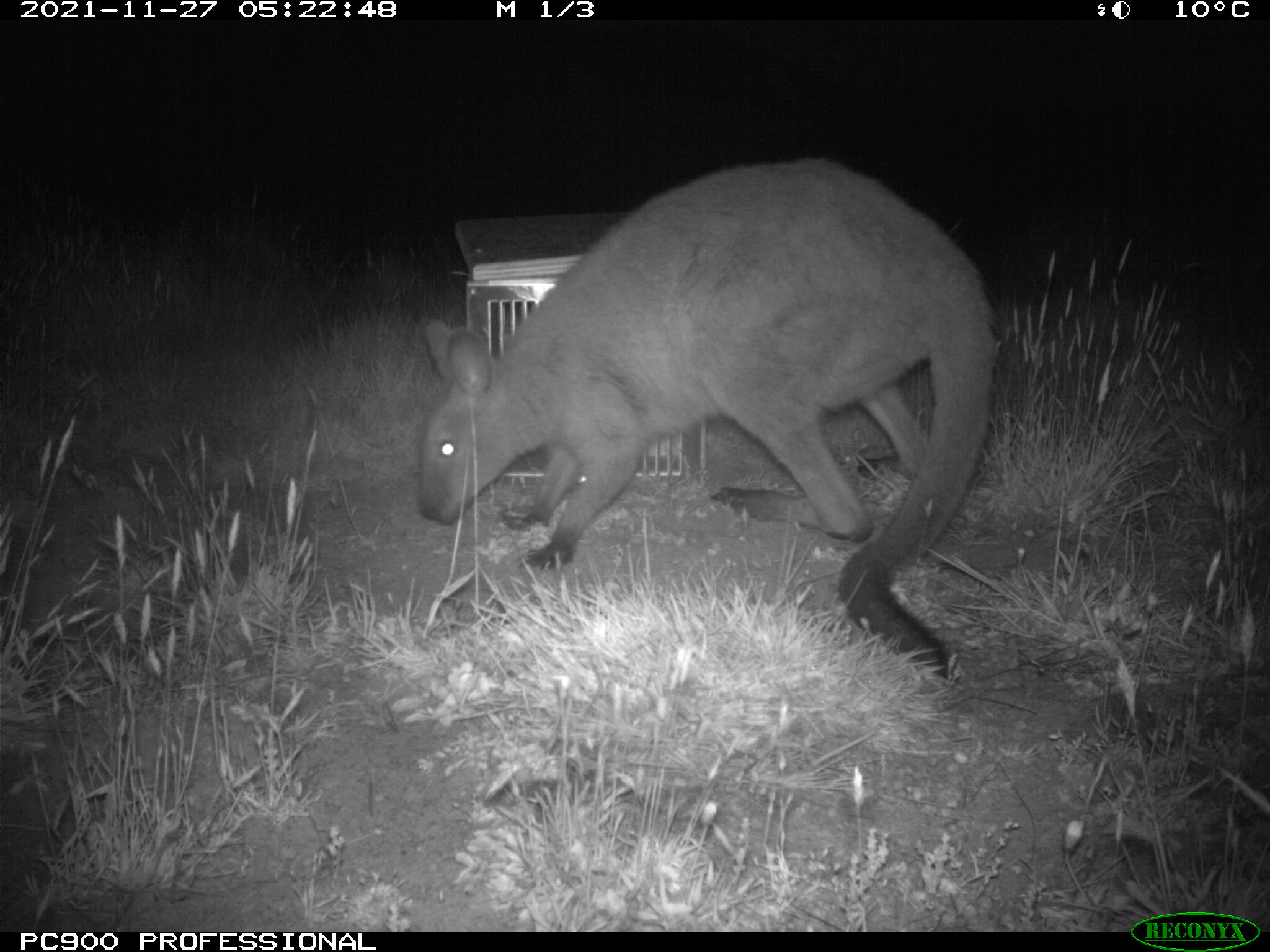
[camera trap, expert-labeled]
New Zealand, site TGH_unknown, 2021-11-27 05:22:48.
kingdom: Animalia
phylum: Chordata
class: Mammalia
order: Diprotodontia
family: Macropodidae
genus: Notamacropus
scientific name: Notamacropus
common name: wallaby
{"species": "wallaby (Notamacropus)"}